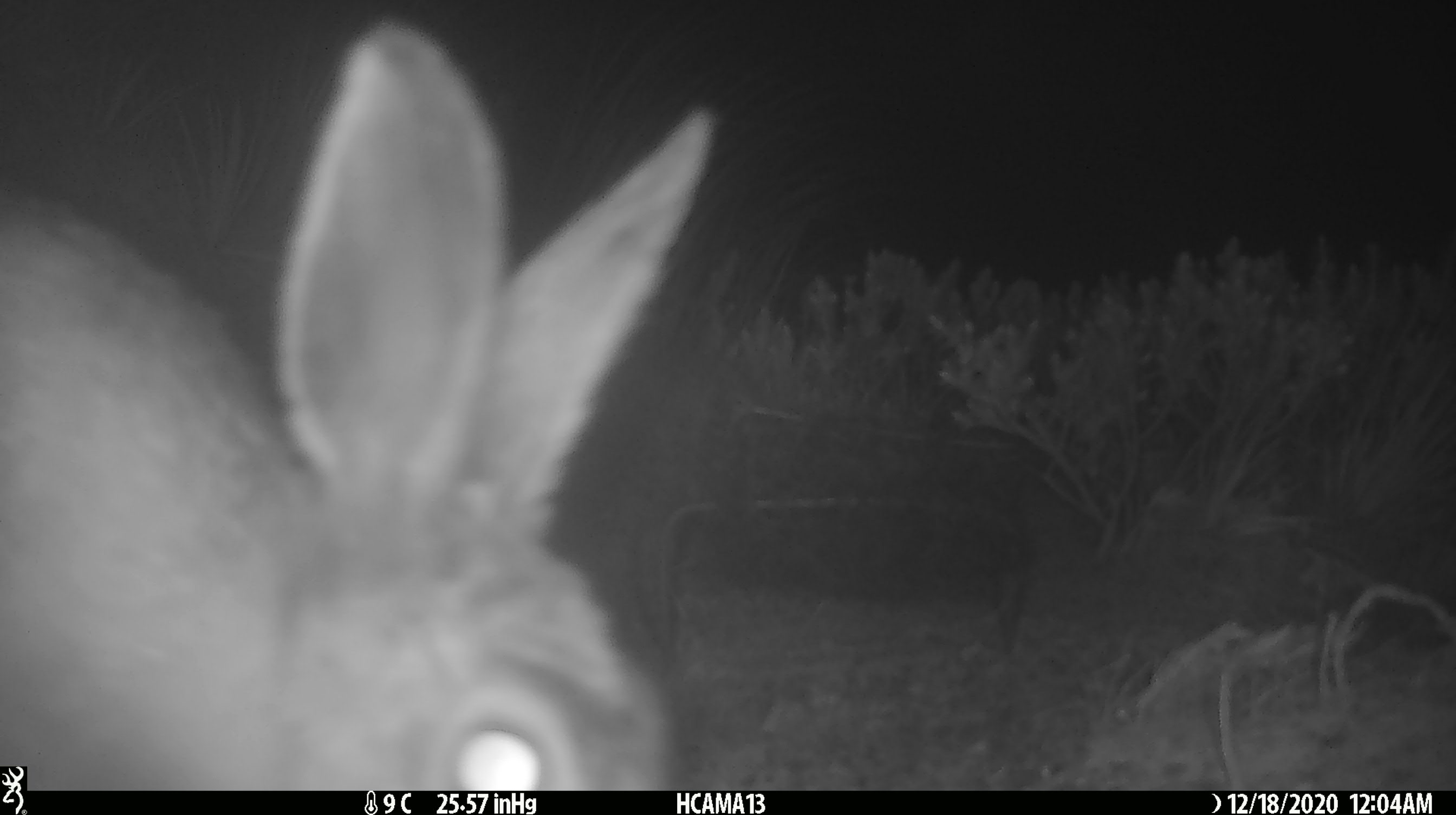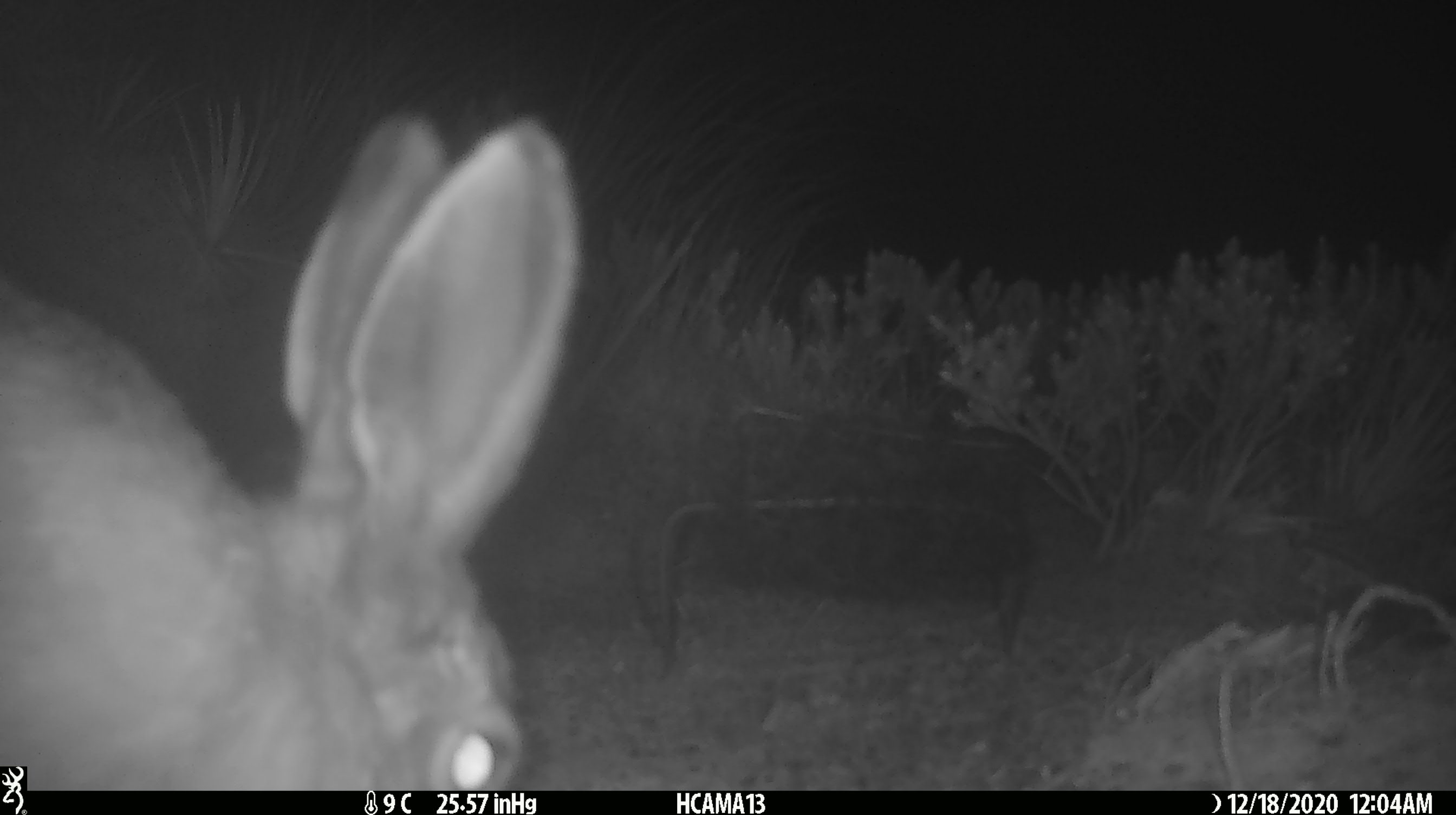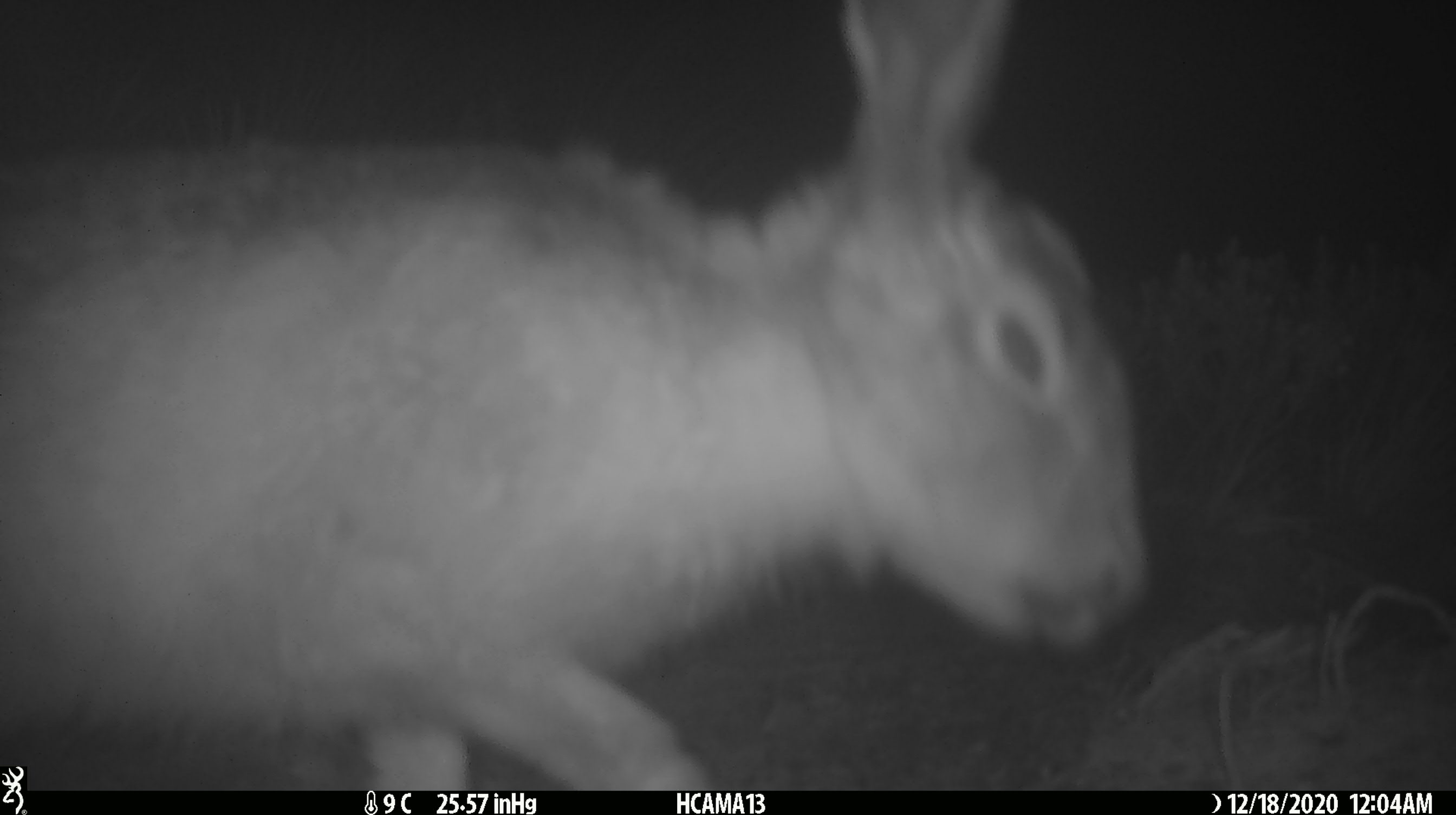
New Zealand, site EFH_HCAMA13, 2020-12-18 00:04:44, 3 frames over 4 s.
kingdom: Animalia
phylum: Chordata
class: Mammalia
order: Lagomorpha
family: Leporidae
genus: Lepus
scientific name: Lepus europaeus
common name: brown hare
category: hare